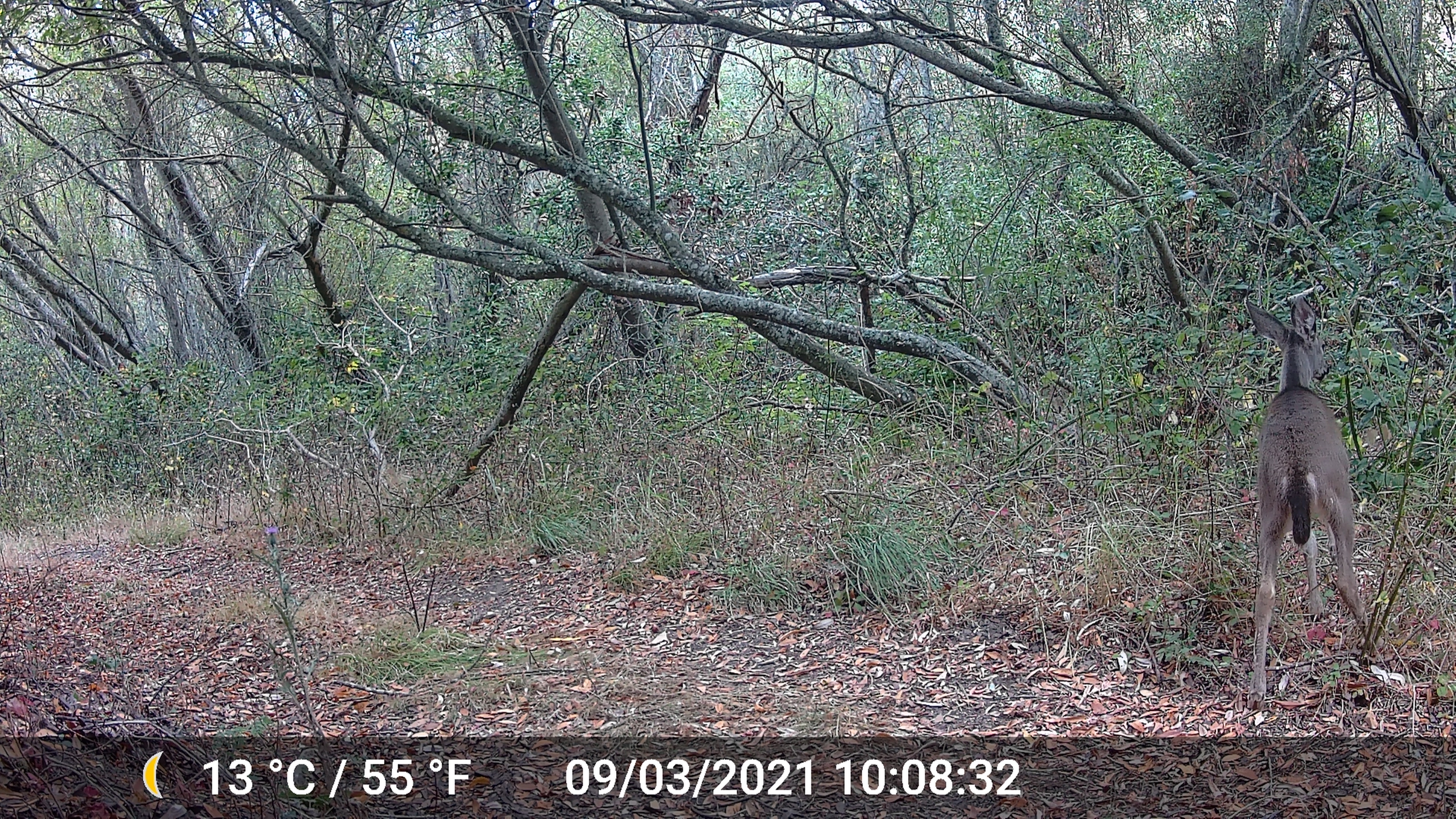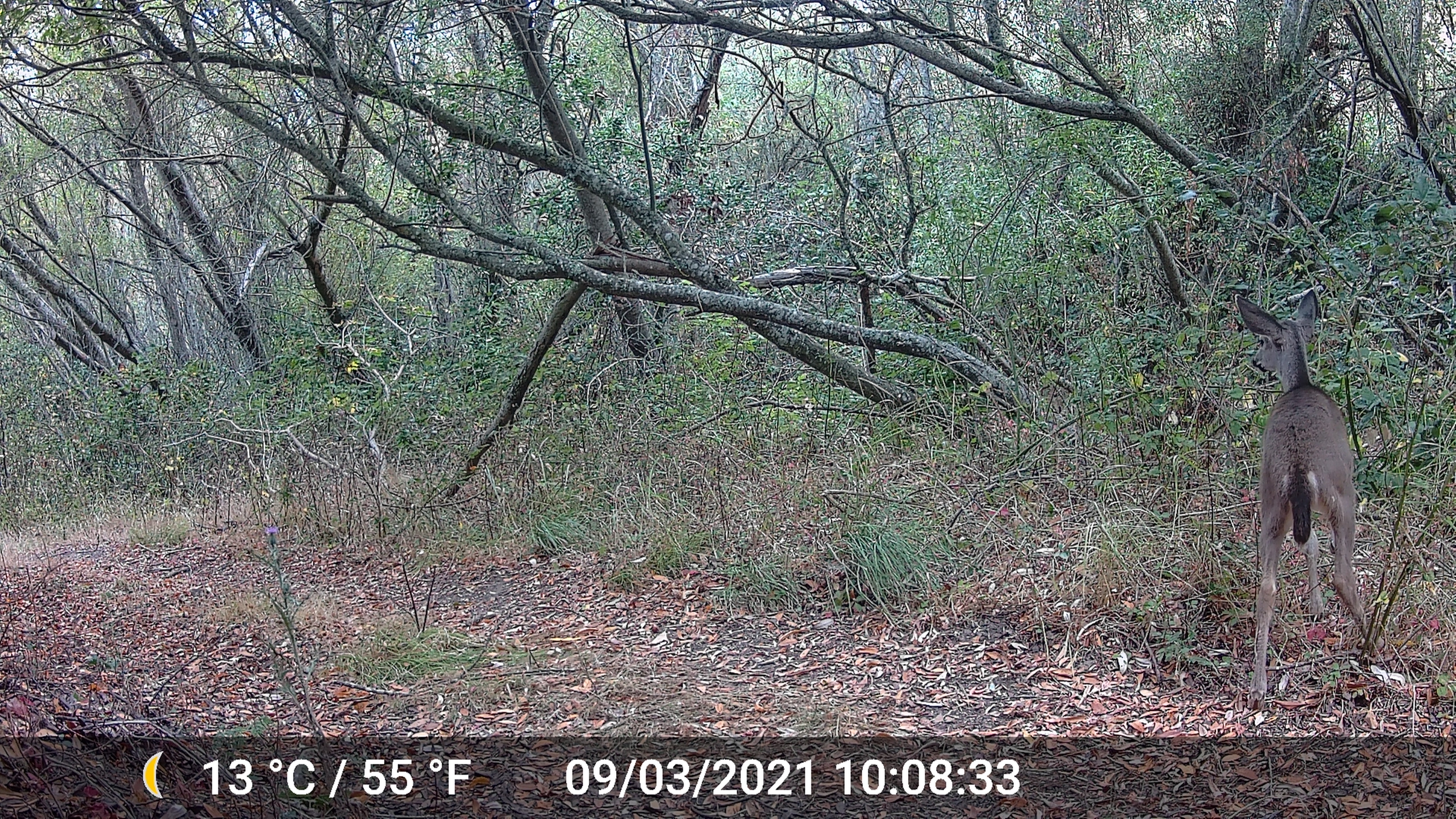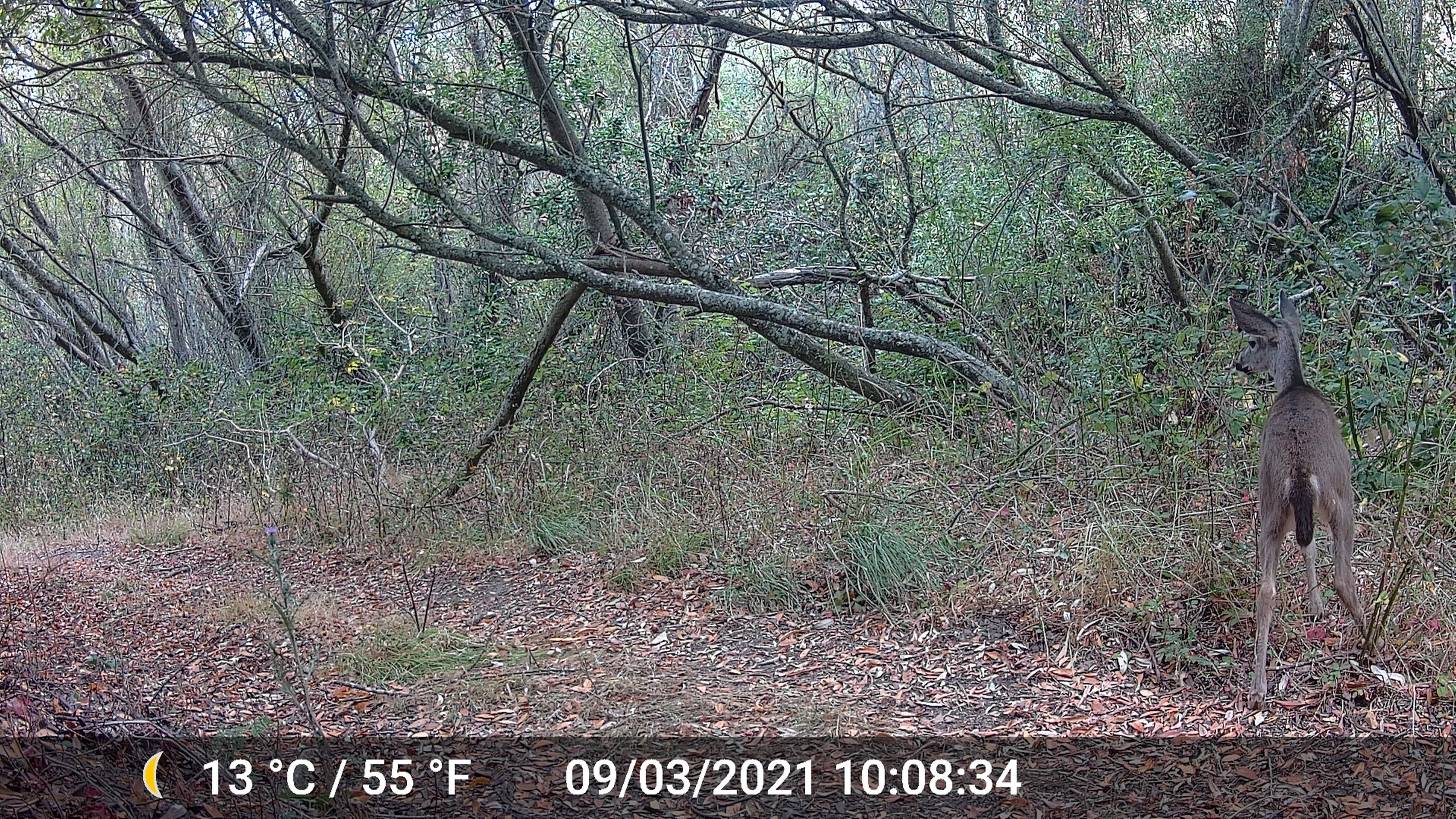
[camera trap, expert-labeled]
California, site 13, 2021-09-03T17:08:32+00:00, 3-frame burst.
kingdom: Animalia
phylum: Chordata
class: Mammalia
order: Artiodactyla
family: Cervidae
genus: Odocoileus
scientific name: Odocoileus hemionus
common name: mule deer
Mule deer (Odocoileus hemionus).